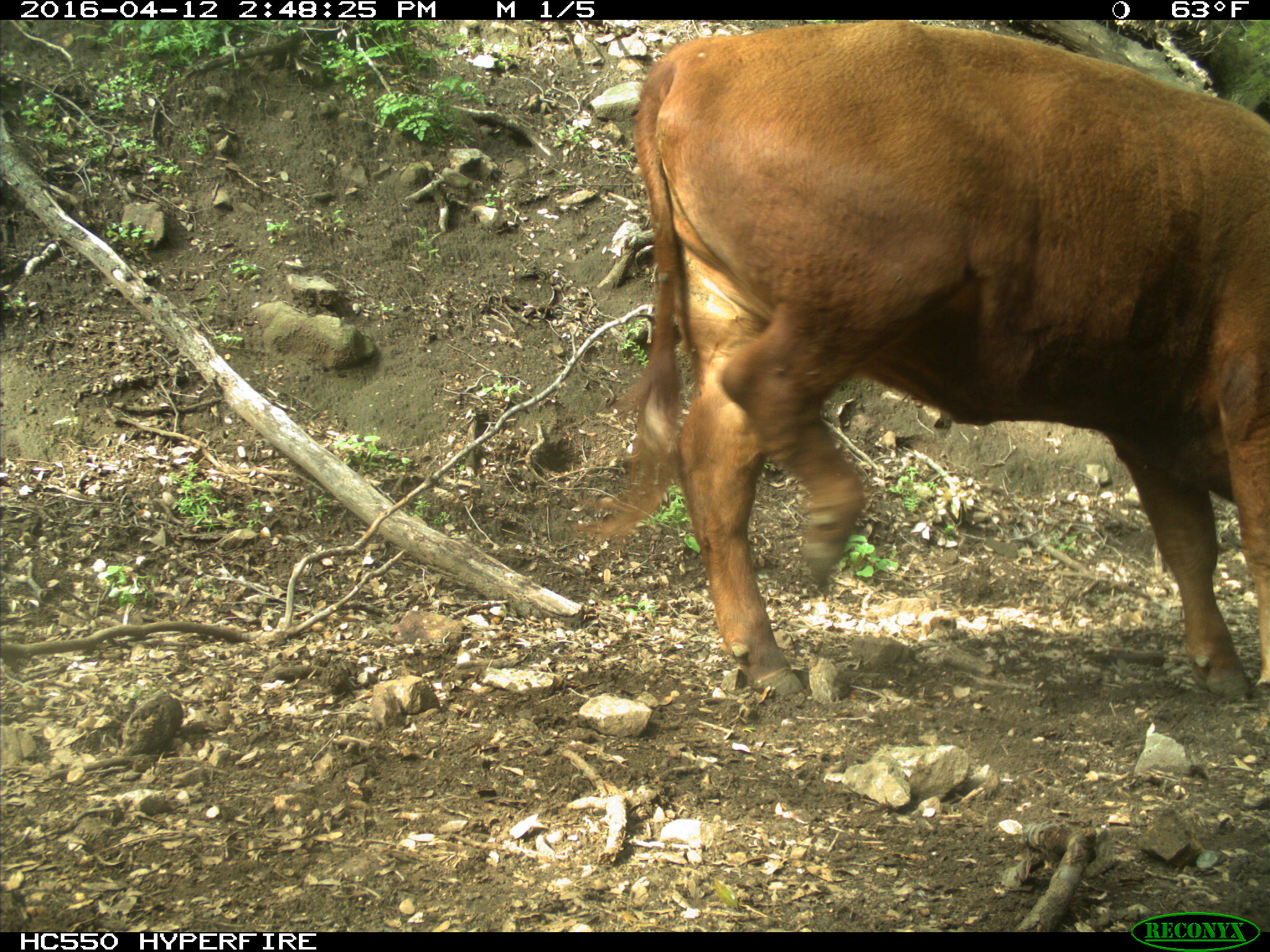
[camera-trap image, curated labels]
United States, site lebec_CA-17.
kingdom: Animalia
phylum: Chordata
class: Mammalia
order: Artiodactyla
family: Bovidae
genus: Bos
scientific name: Bos taurus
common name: domestic cow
Bos taurus (domestic cow).